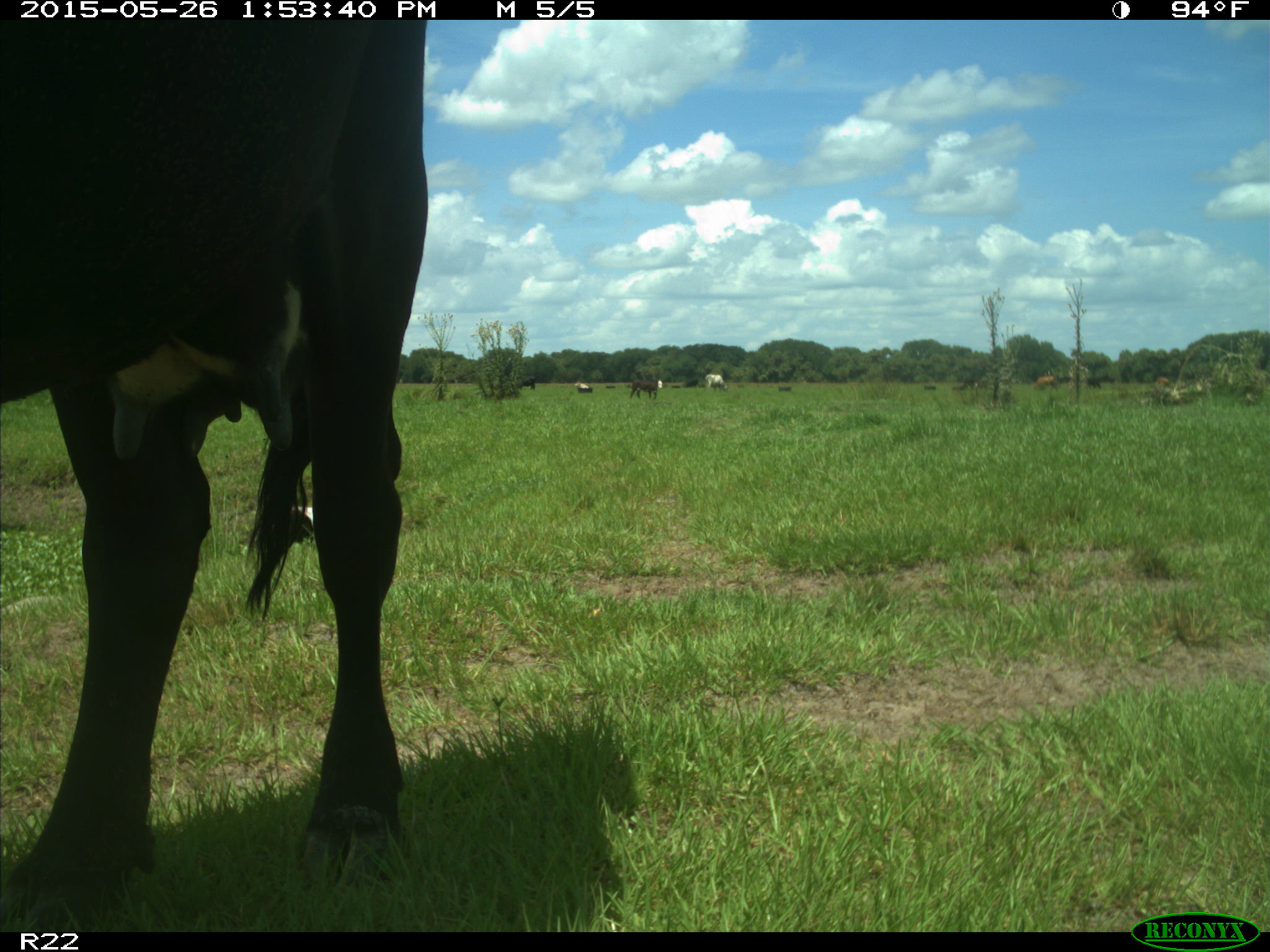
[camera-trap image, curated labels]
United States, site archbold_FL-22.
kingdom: Animalia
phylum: Chordata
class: Mammalia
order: Artiodactyla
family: Bovidae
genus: Bos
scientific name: Bos taurus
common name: domestic cow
Bos taurus (domestic cow).